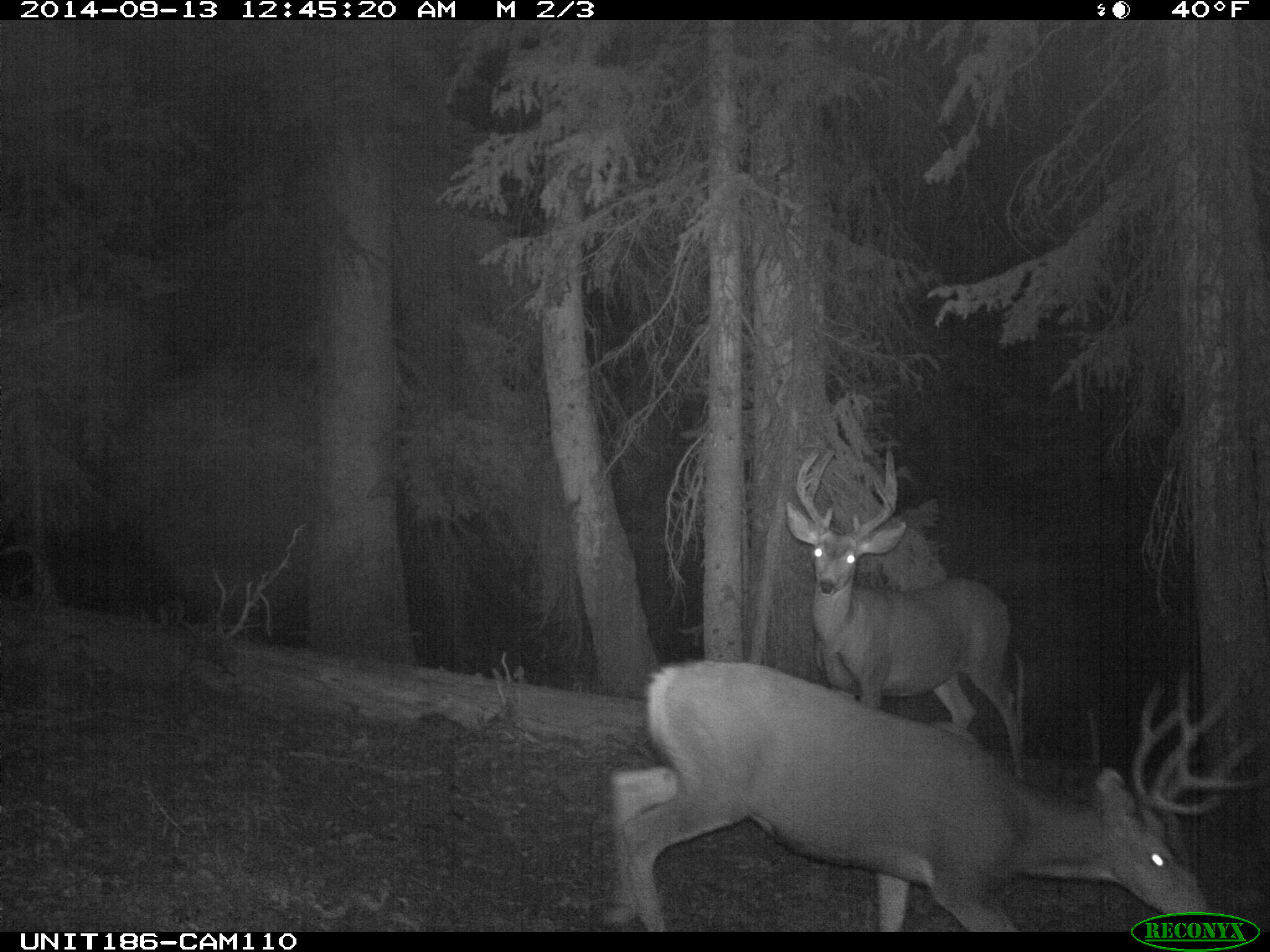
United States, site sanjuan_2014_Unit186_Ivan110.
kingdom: Animalia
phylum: Chordata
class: Mammalia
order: Artiodactyla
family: Cervidae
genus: Odocoileus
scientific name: Odocoileus hemionus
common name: mule deer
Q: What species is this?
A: Odocoileus hemionus (mule deer).